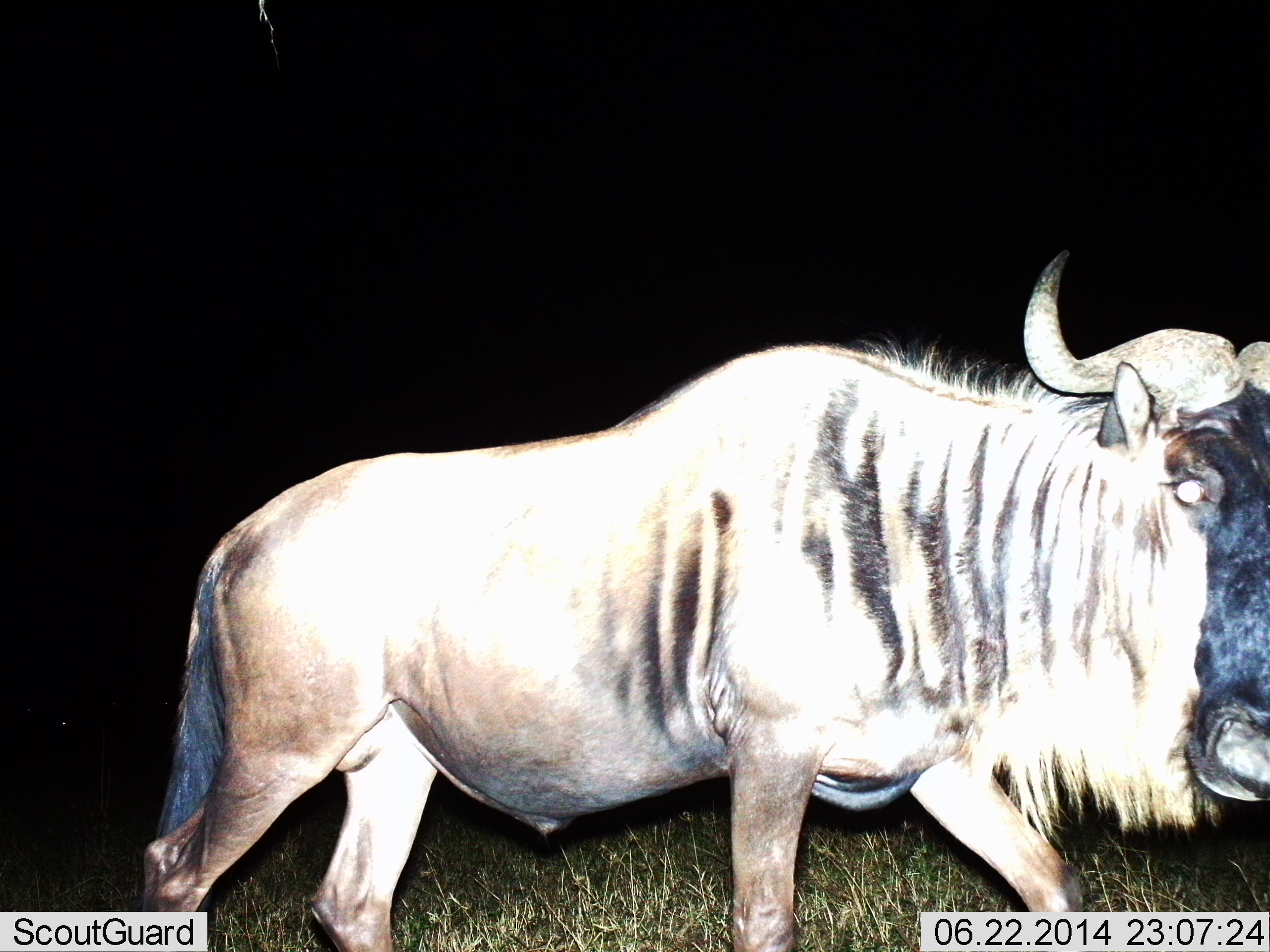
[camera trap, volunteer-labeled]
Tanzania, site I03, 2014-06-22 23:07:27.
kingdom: Animalia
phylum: Chordata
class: Mammalia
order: Artiodactyla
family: Bovidae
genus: Connochaetes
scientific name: Connochaetes taurinus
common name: blue wildebeest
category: wildebeest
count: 1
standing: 7%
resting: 0%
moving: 93%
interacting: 0%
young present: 0%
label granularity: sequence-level